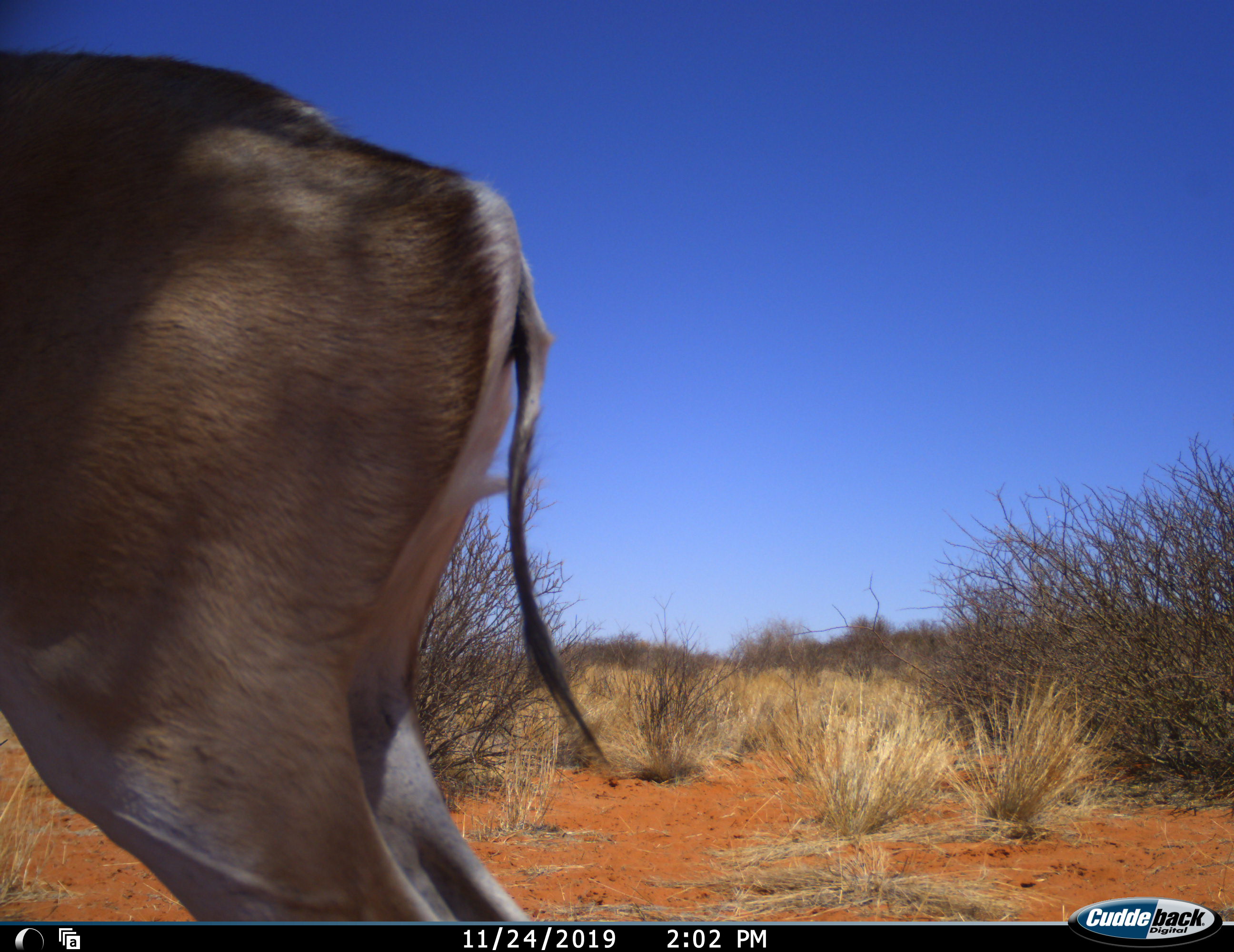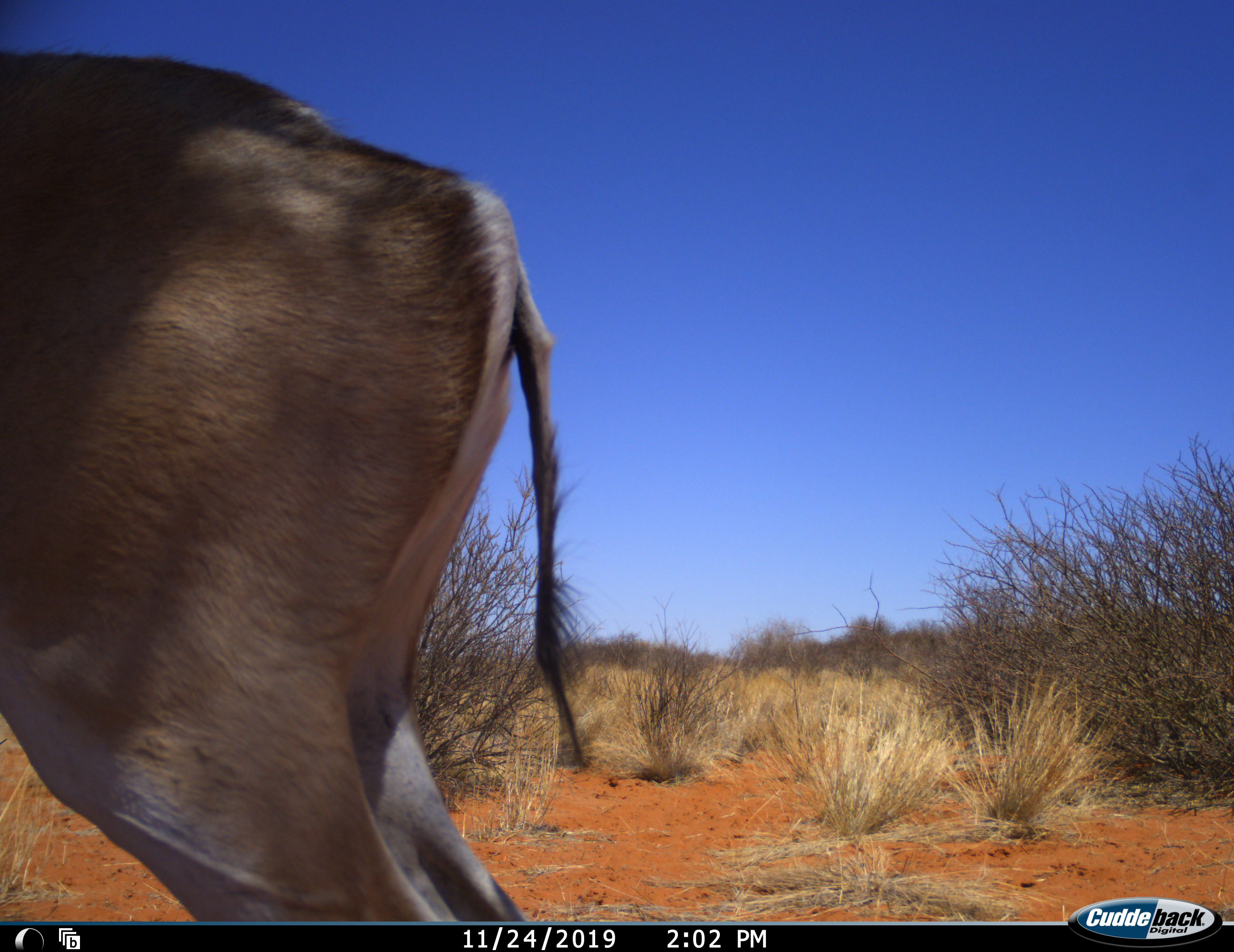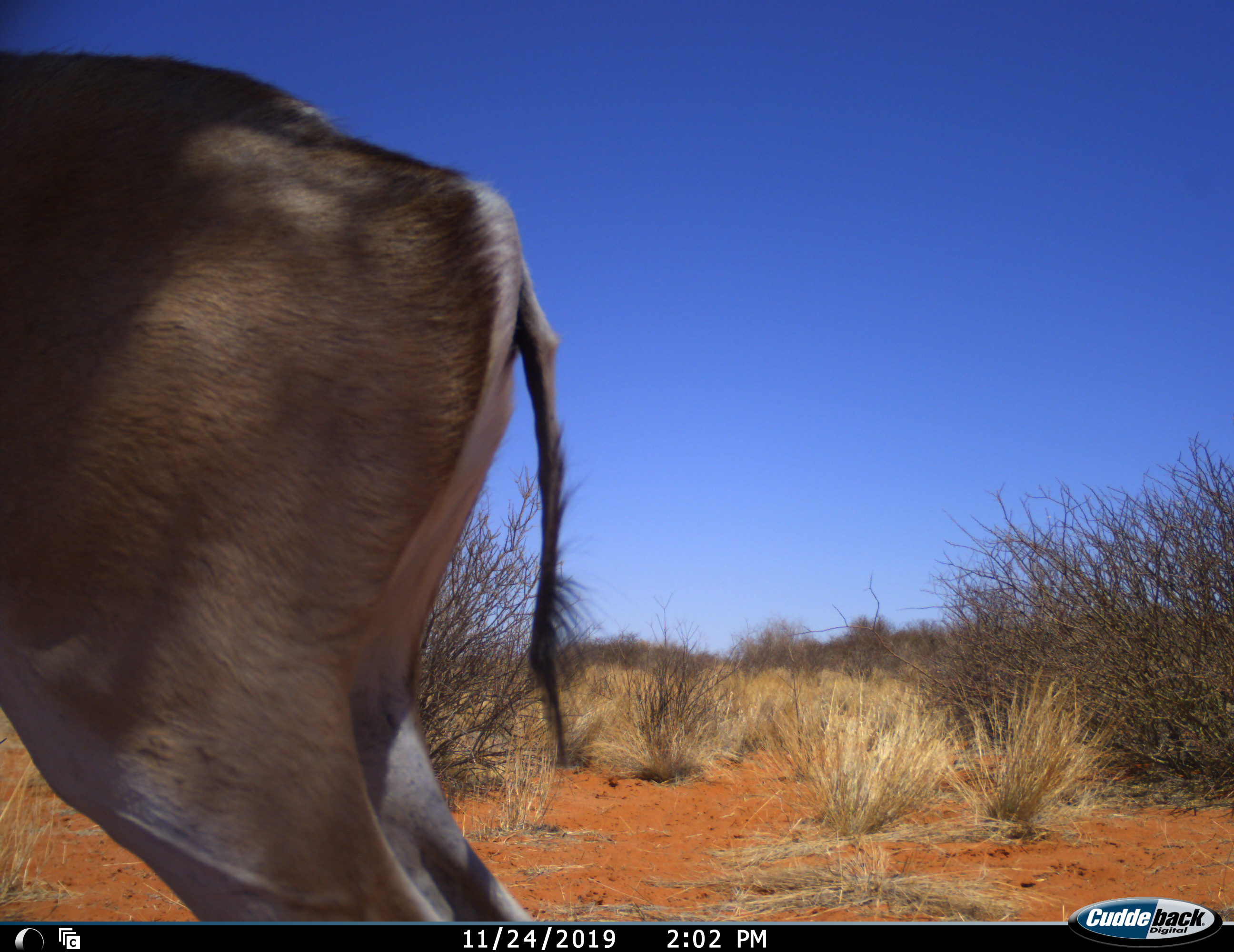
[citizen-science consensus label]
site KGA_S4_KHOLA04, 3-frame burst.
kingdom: Animalia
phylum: Chordata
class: Mammalia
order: Artiodactyla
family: Bovidae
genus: Antidorcas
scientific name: Antidorcas marsupialis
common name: springbok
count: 1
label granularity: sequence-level